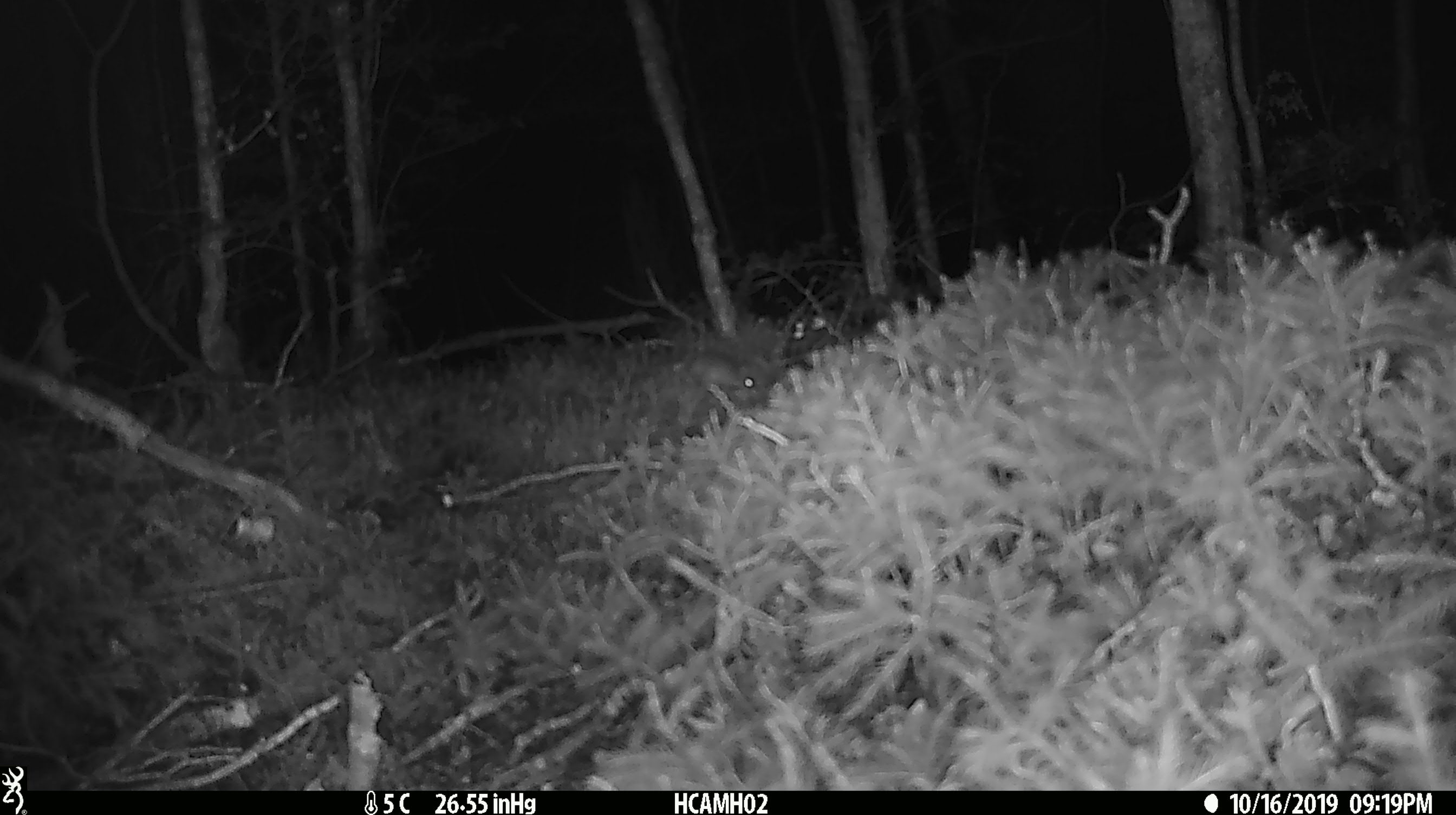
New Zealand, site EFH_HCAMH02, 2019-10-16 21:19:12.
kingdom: Animalia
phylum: Chordata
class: Mammalia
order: Rodentia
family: Muridae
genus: Mus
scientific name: Mus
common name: mouse